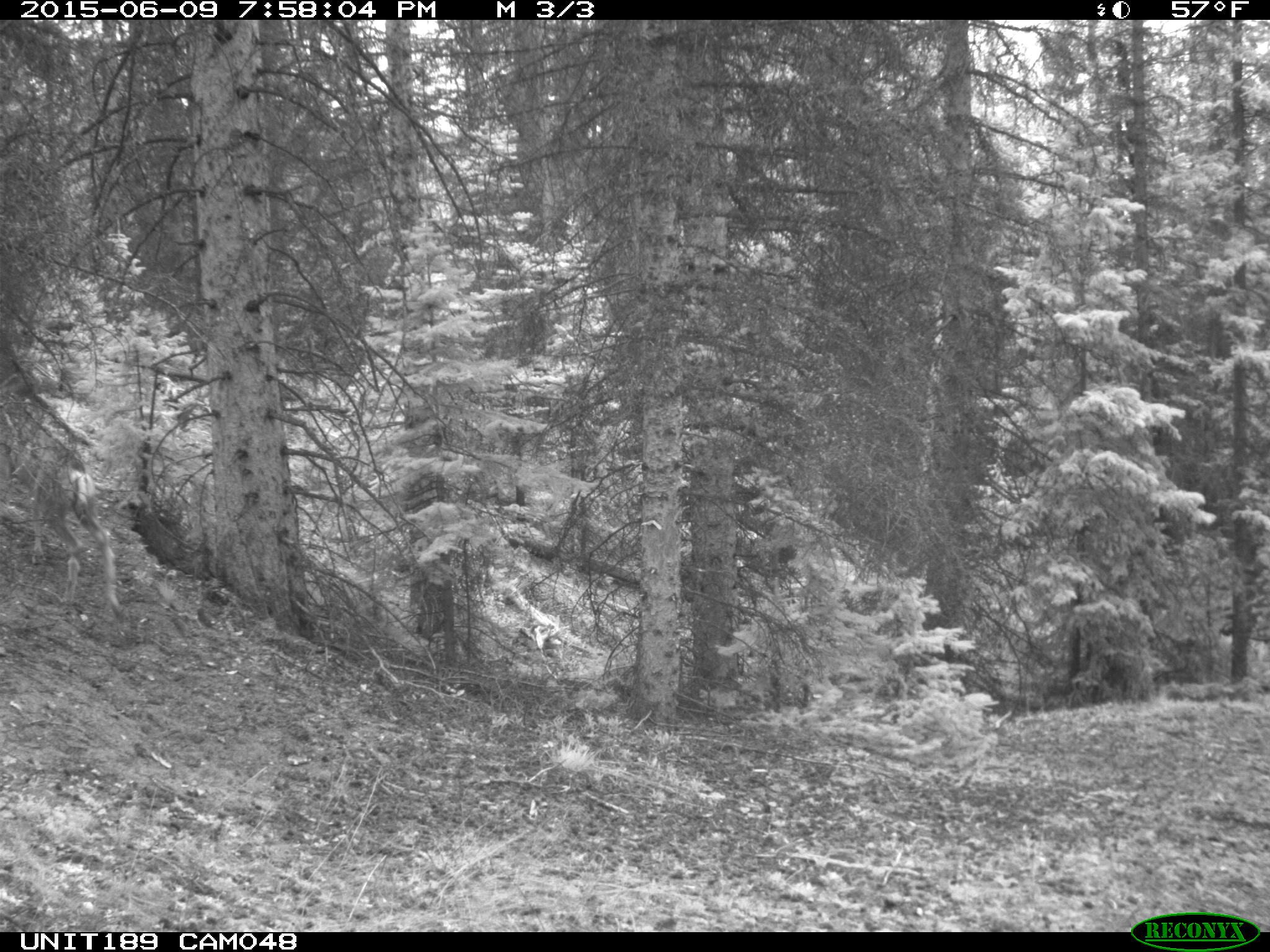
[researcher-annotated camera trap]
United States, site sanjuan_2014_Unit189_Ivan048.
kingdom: Animalia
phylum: Chordata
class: Mammalia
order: Artiodactyla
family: Cervidae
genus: Odocoileus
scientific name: Odocoileus hemionus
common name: mule deer